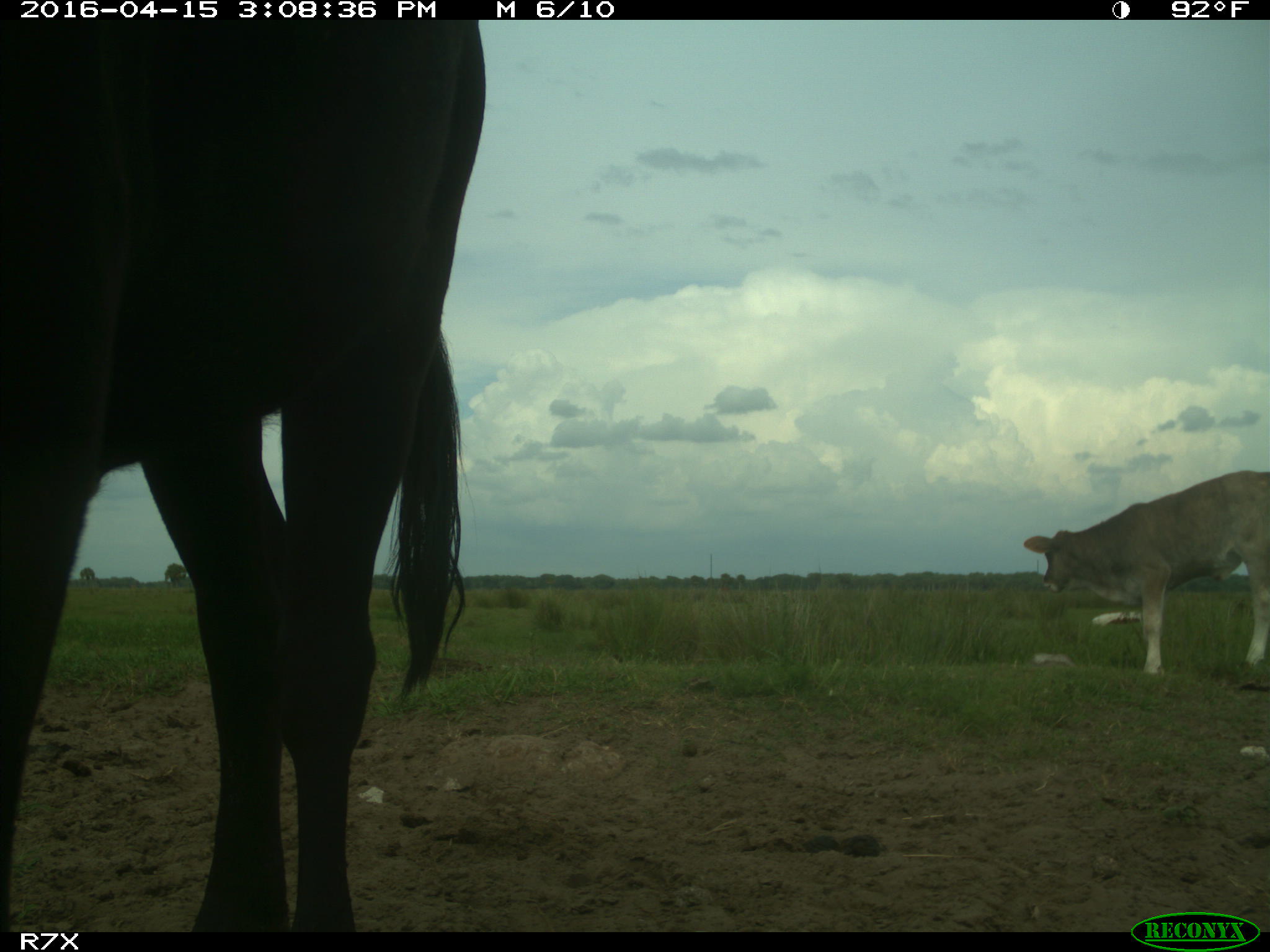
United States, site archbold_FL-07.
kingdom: Animalia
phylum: Chordata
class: Mammalia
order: Artiodactyla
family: Bovidae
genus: Bos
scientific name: Bos taurus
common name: domestic cow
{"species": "Bos taurus (domestic cow)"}